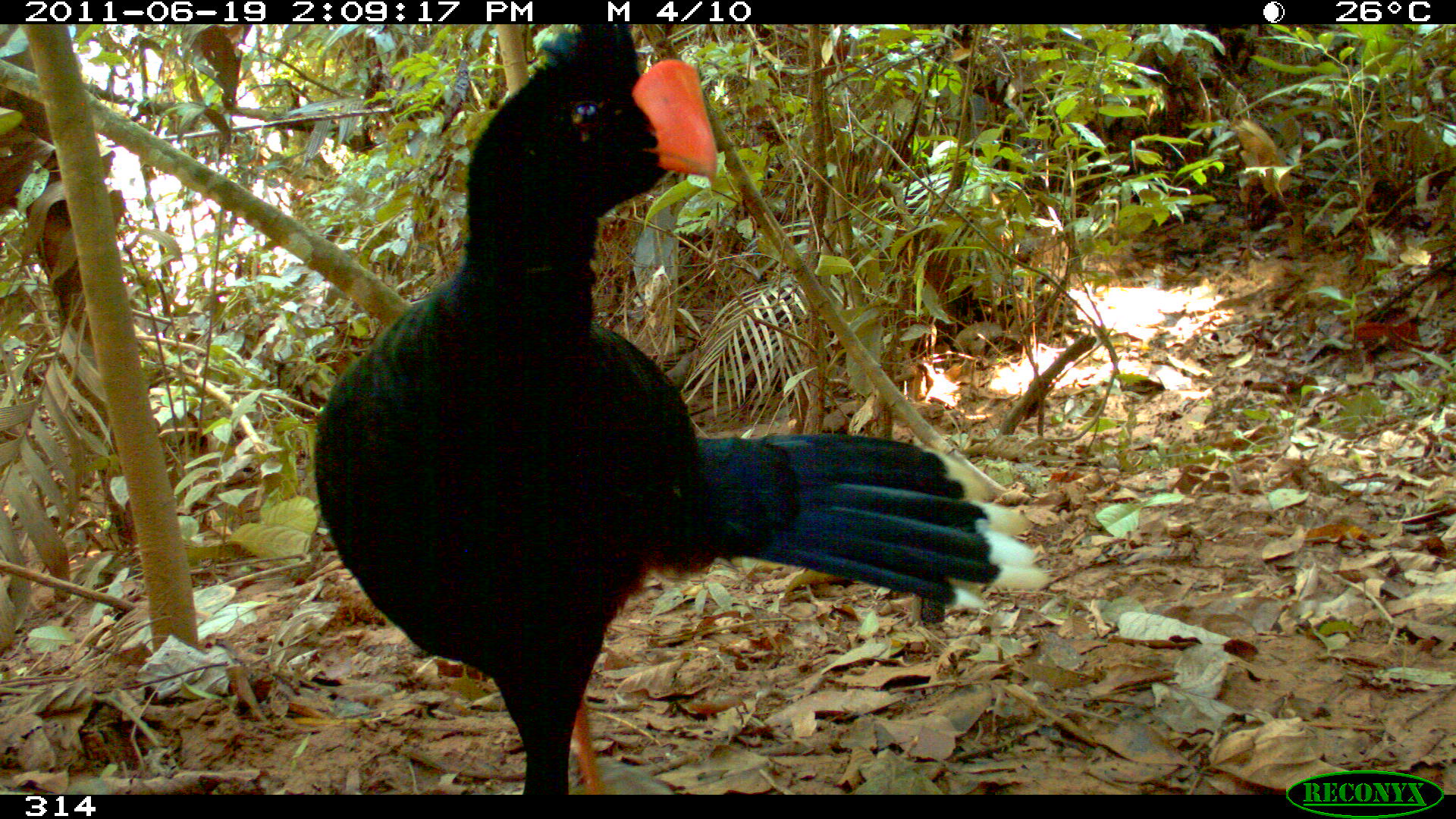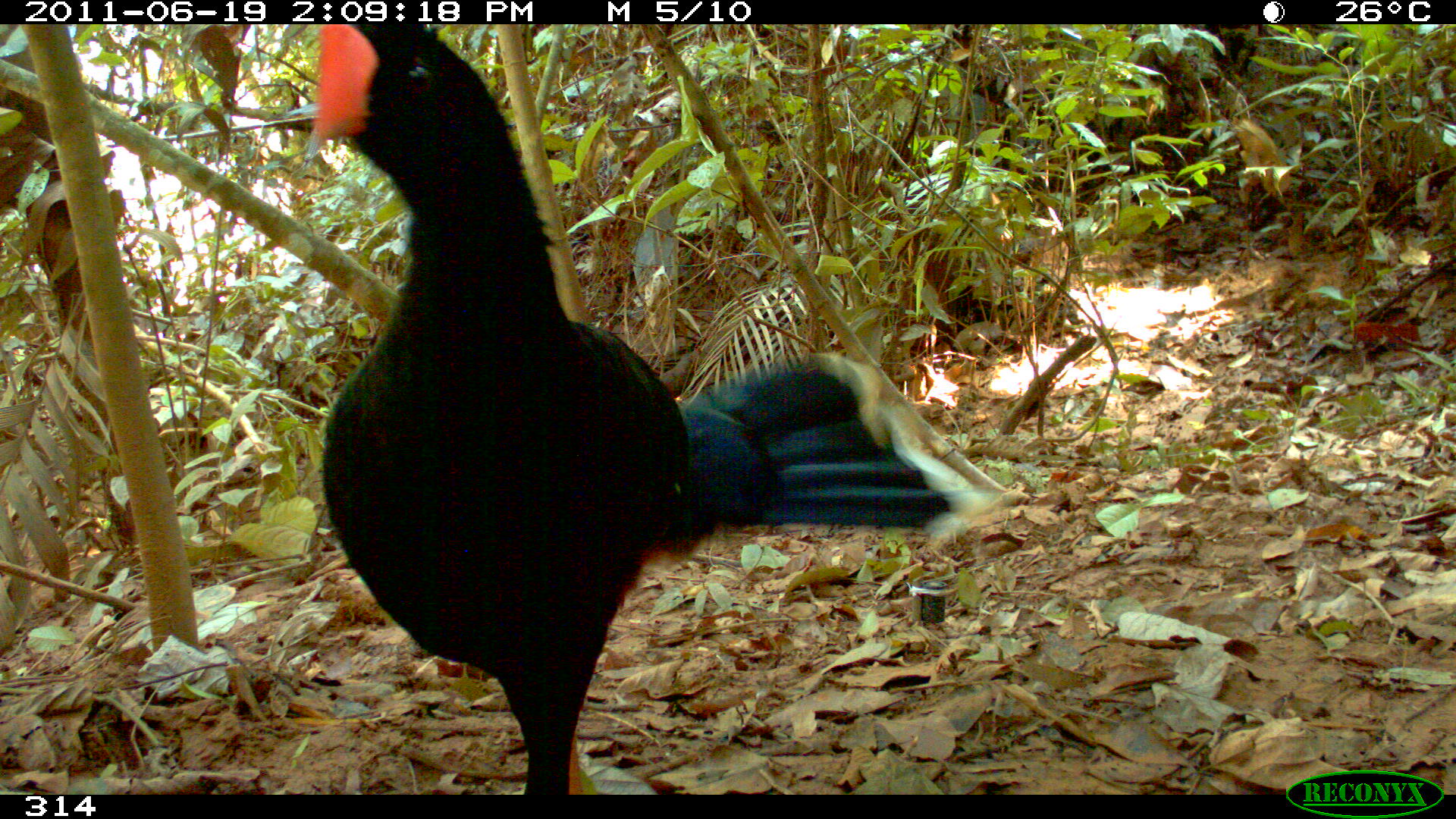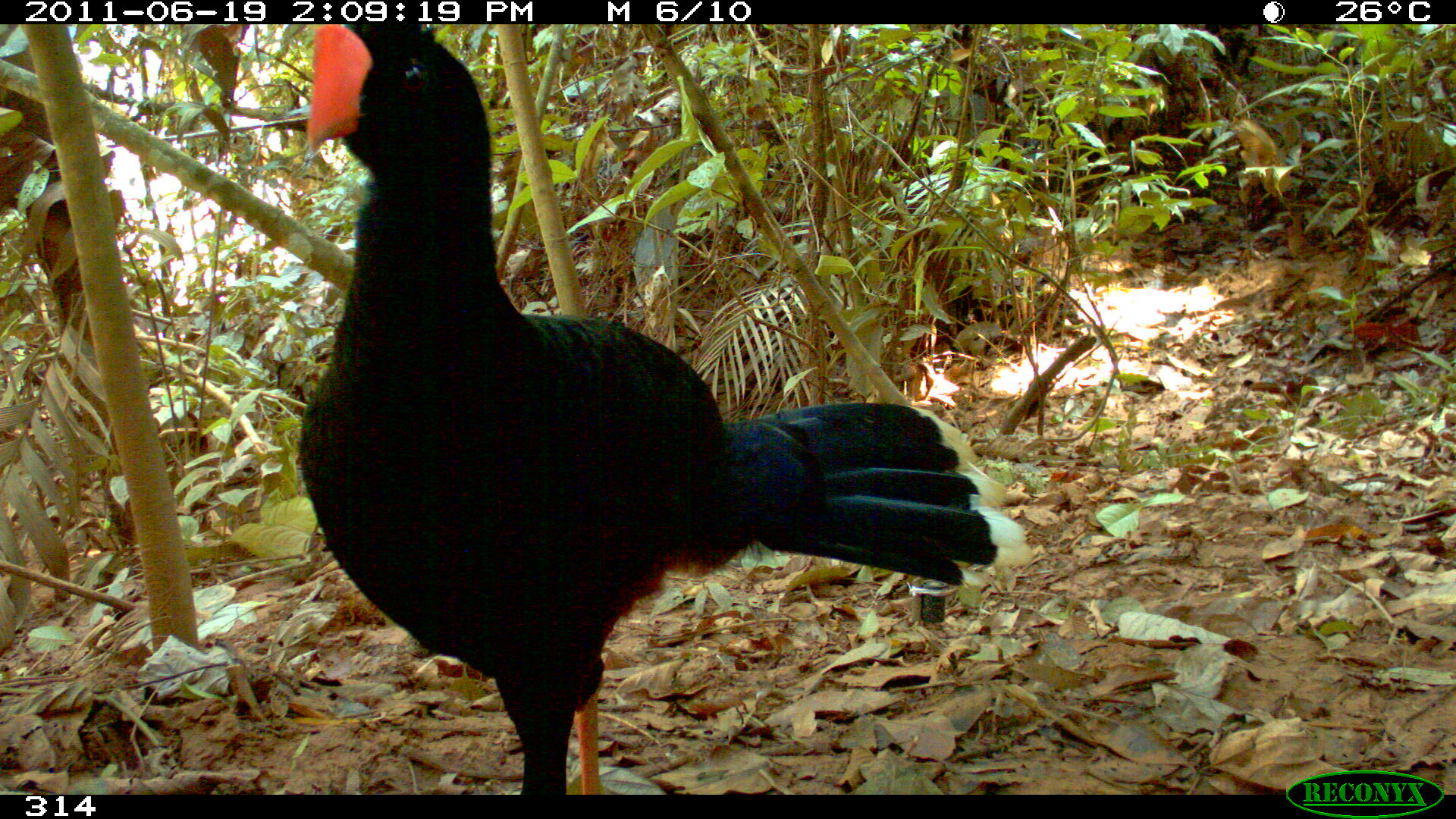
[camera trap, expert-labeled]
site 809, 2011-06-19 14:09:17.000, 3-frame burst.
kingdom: Animalia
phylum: Chordata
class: Aves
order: Galliformes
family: Cracidae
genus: Mitu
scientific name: Mitu tuberosum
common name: razor-billed curassow